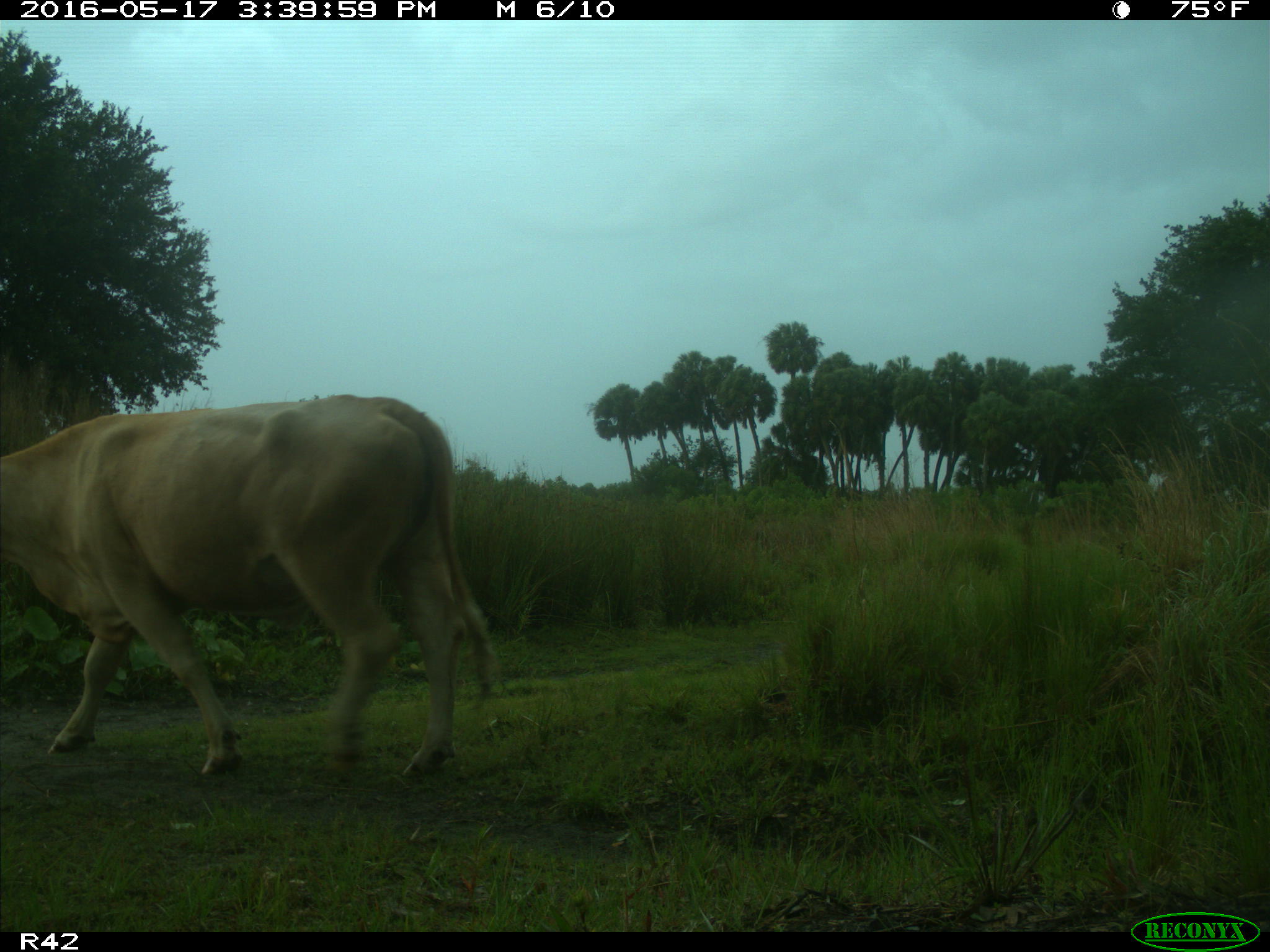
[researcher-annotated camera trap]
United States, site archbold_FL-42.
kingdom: Animalia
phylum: Chordata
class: Mammalia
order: Artiodactyla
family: Bovidae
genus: Bos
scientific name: Bos taurus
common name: domestic cow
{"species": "Bos taurus (domestic cow)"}